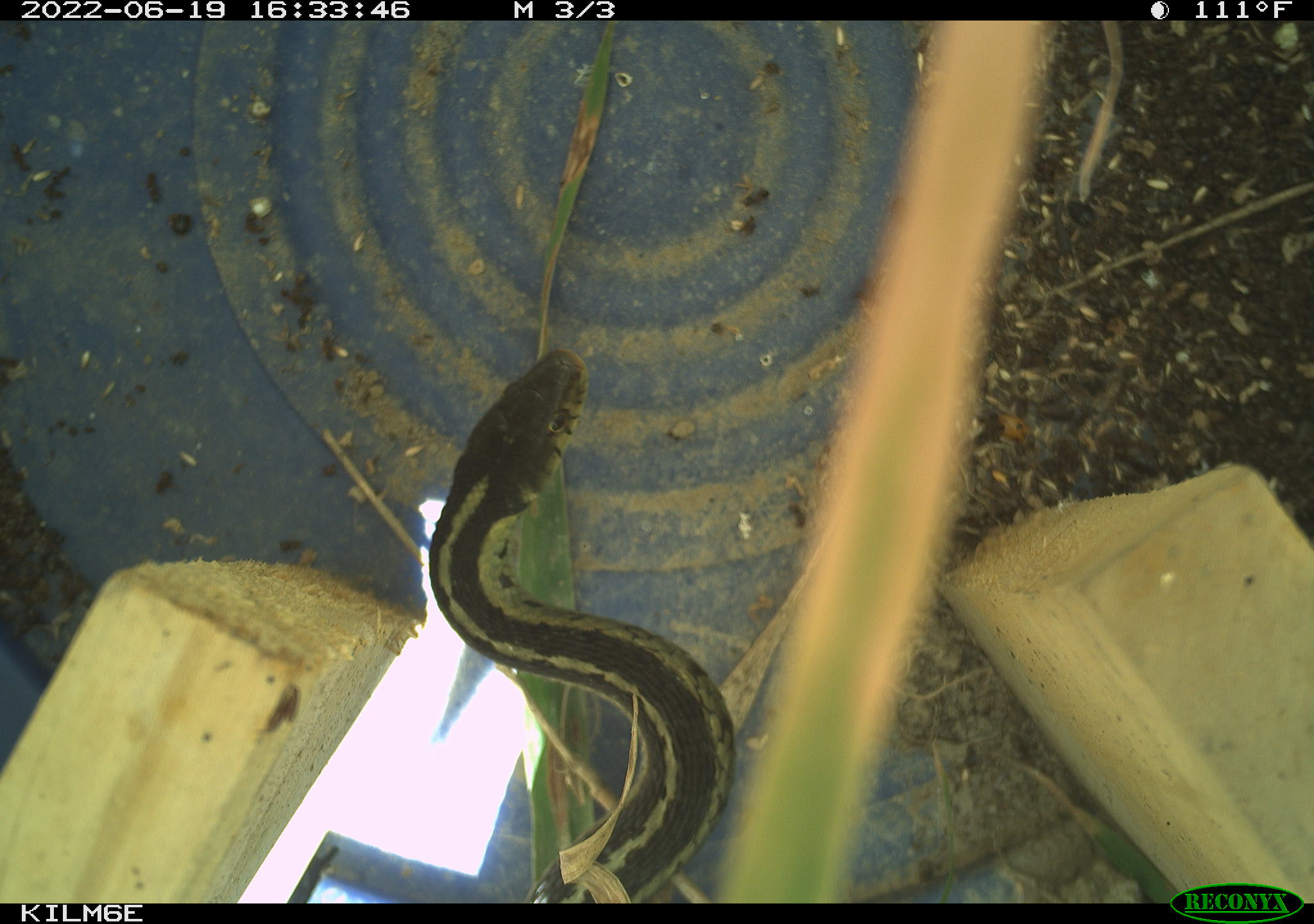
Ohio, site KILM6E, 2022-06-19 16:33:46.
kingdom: Animalia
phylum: Chordata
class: Reptilia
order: Squamata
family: Colubridae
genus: Thamnophis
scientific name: Thamnophis sirtalis sirtalis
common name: eastern gartersnake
Eastern gartersnake (Thamnophis sirtalis sirtalis).